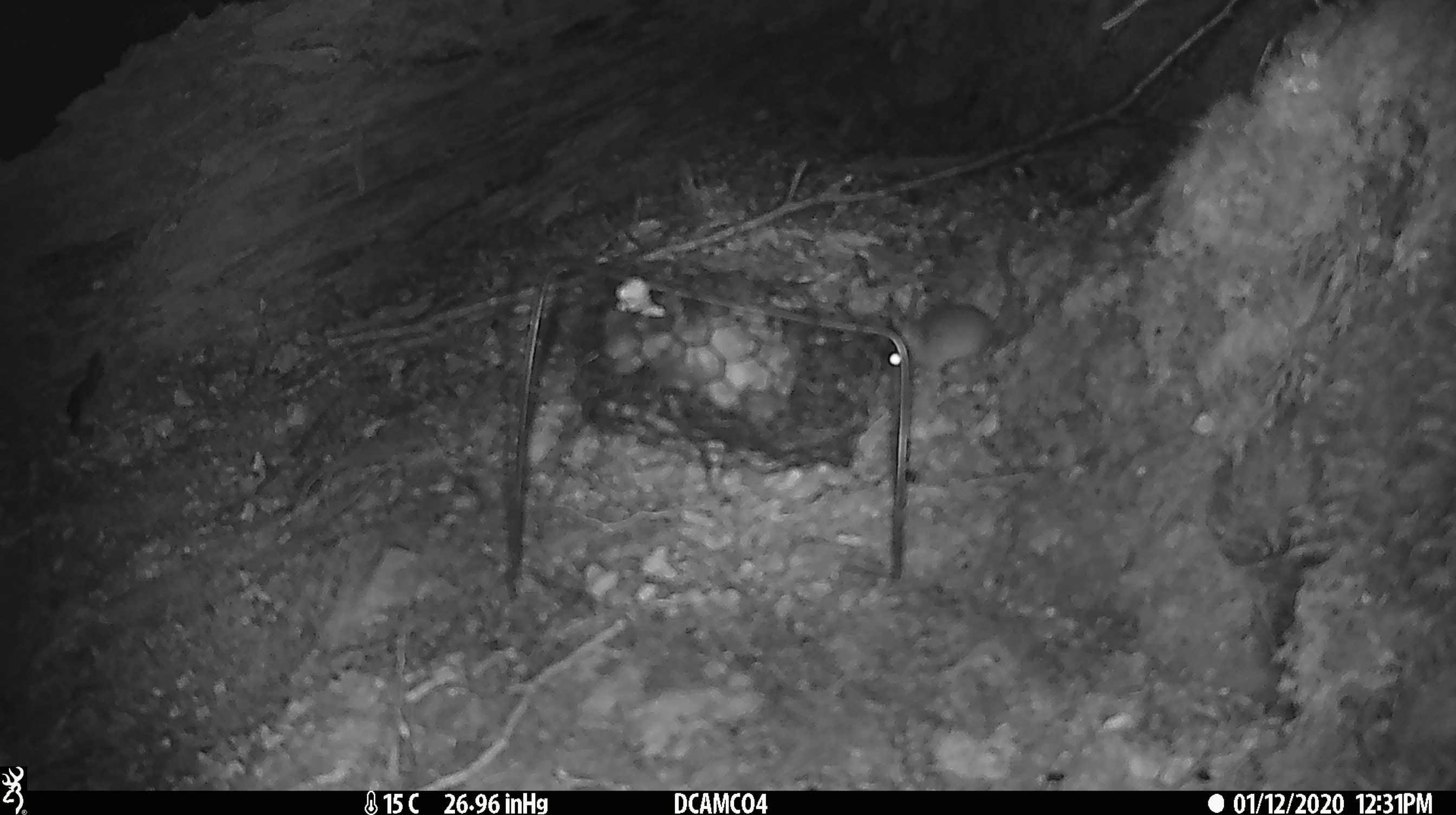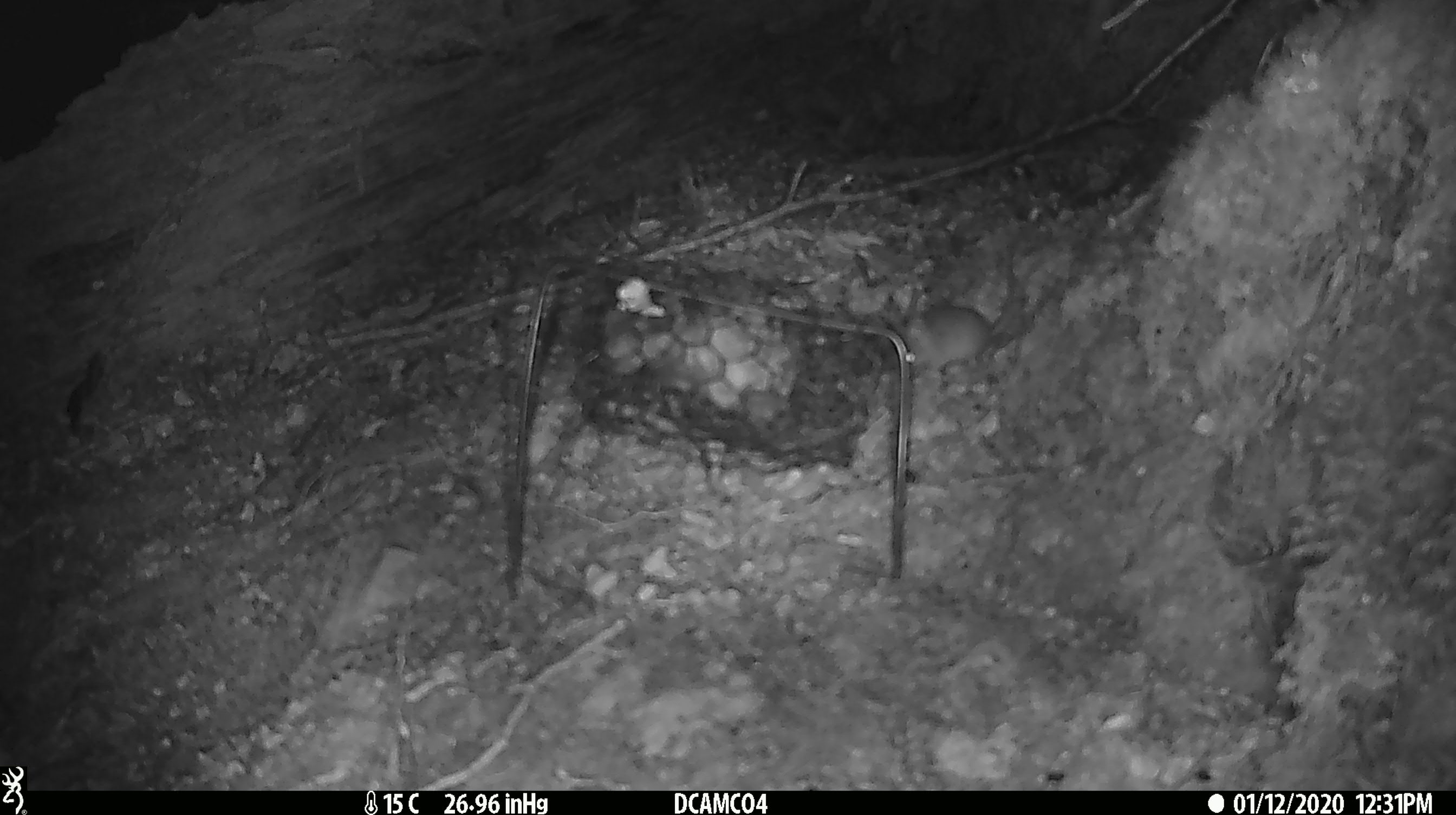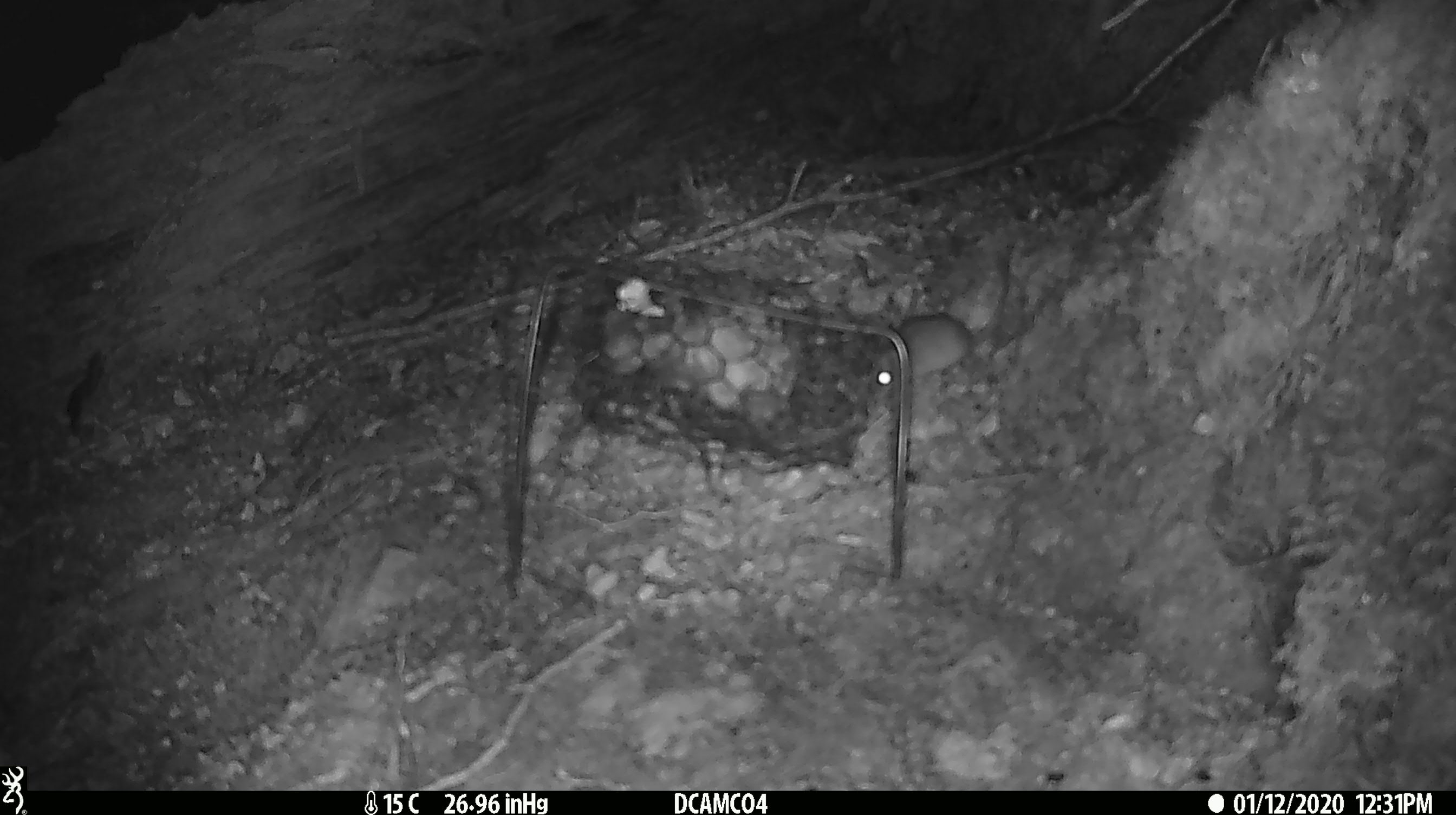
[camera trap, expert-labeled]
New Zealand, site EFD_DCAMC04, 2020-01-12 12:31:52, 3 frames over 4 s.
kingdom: Animalia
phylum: Chordata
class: Mammalia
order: Rodentia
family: Muridae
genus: Mus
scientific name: Mus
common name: mouse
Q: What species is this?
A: Mouse (Mus).